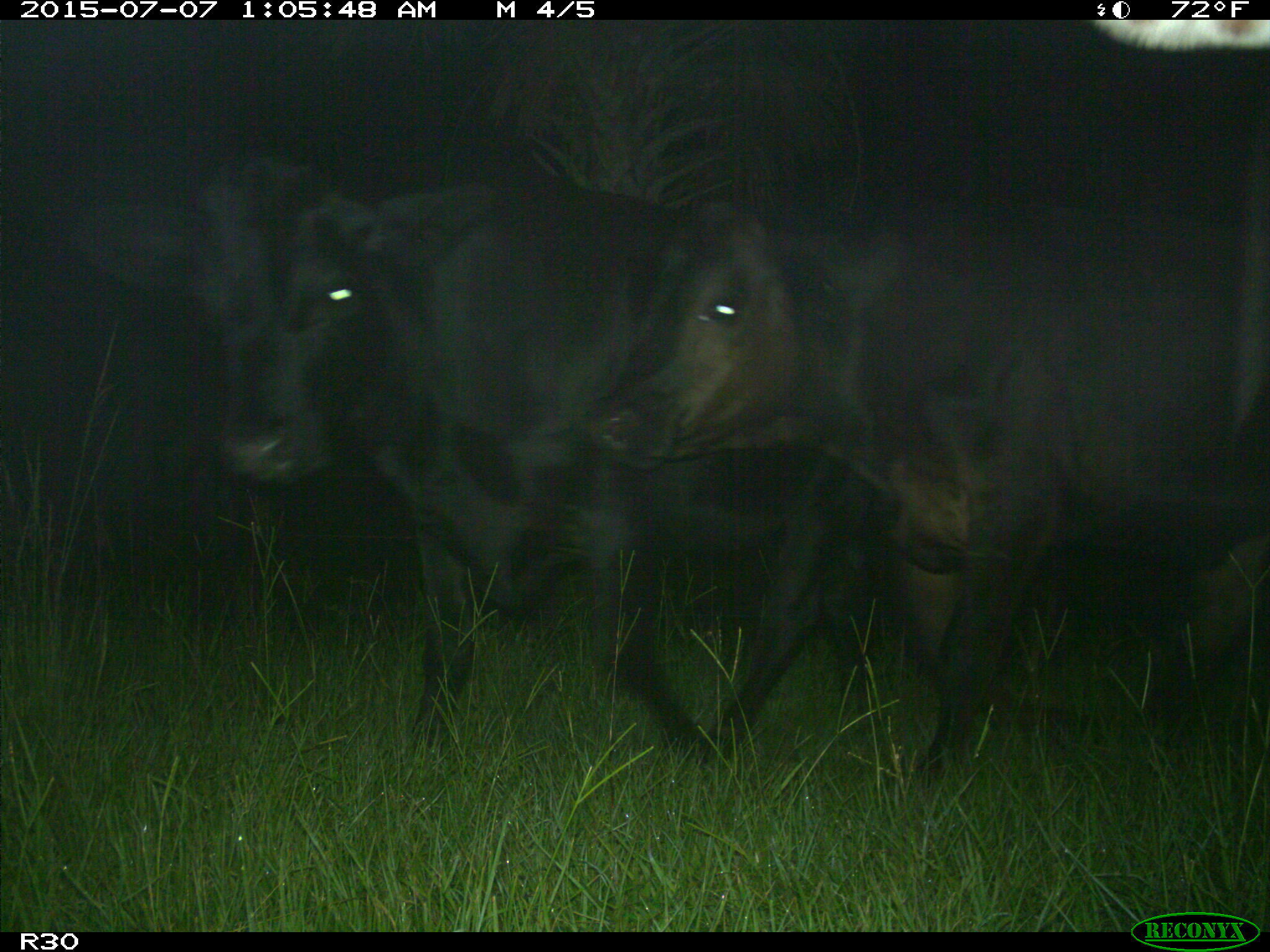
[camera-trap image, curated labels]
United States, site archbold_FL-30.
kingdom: Animalia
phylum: Chordata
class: Mammalia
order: Artiodactyla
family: Bovidae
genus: Bos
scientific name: Bos taurus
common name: domestic cow